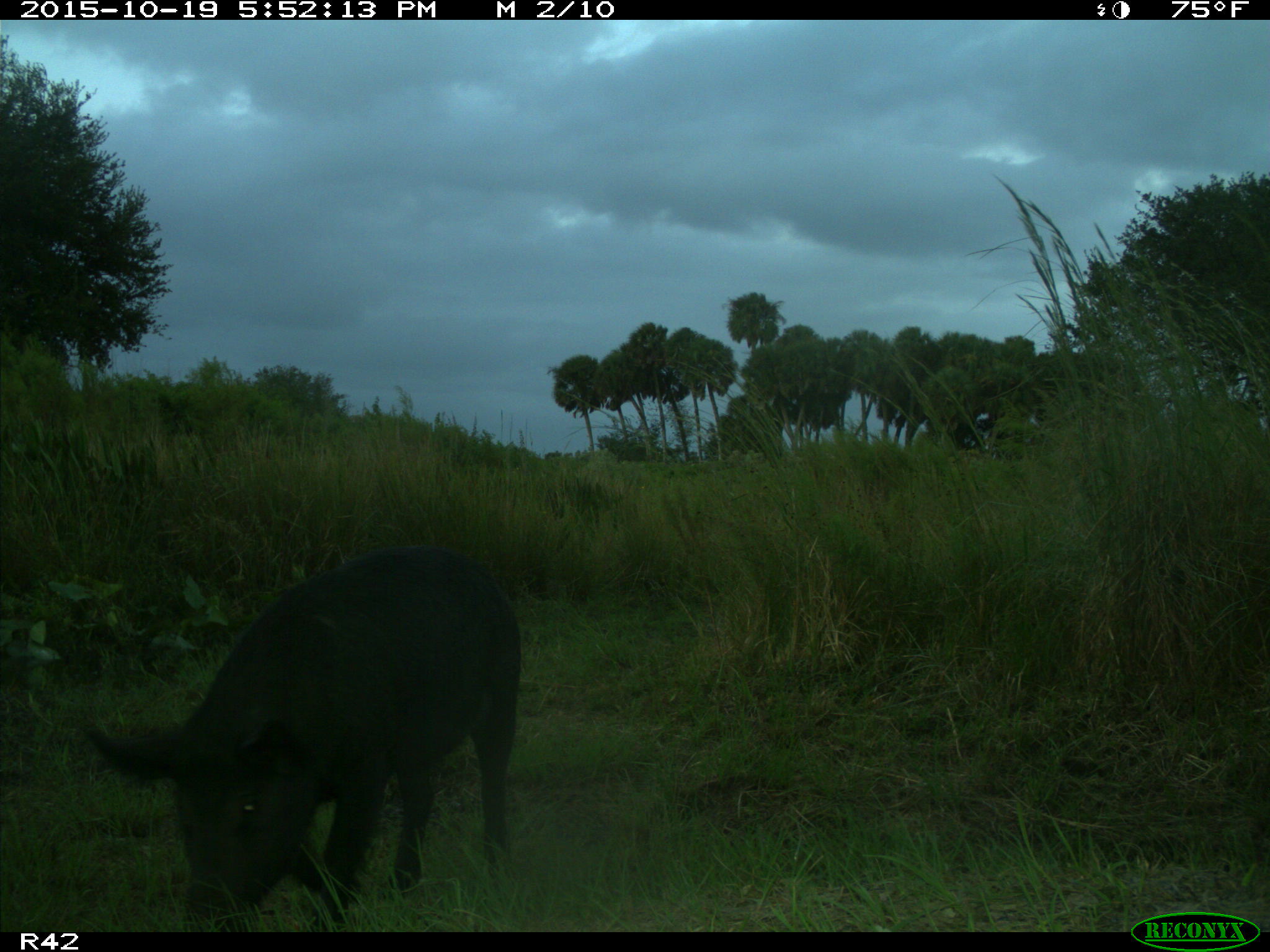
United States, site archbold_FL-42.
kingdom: Animalia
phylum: Chordata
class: Mammalia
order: Artiodactyla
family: Suidae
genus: Sus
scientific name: Sus scrofa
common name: wild boar